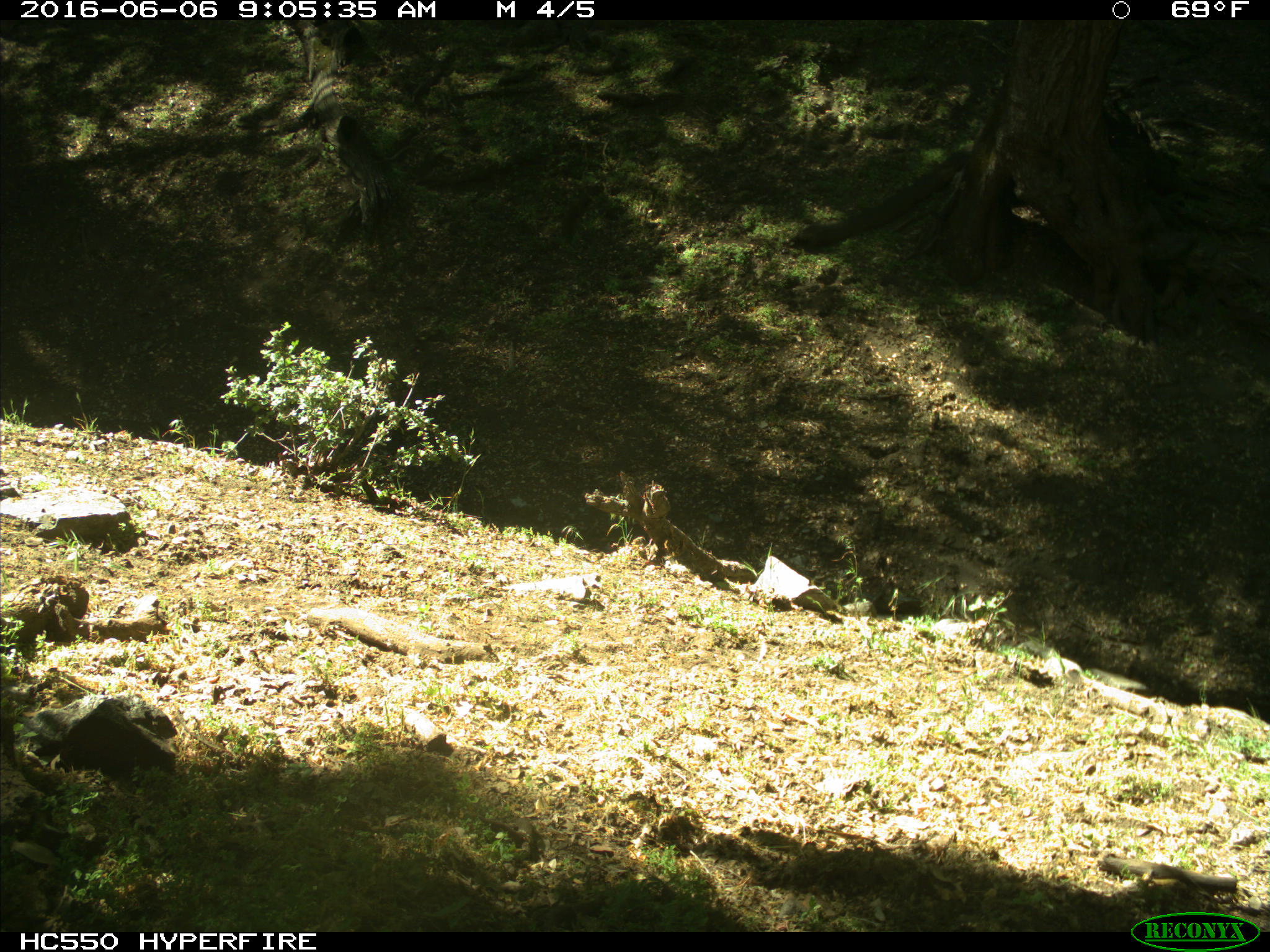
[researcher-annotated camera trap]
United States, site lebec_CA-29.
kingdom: Animalia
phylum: Chordata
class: Mammalia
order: Artiodactyla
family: Bovidae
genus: Bos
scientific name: Bos taurus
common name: domestic cow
Bos taurus (domestic cow).